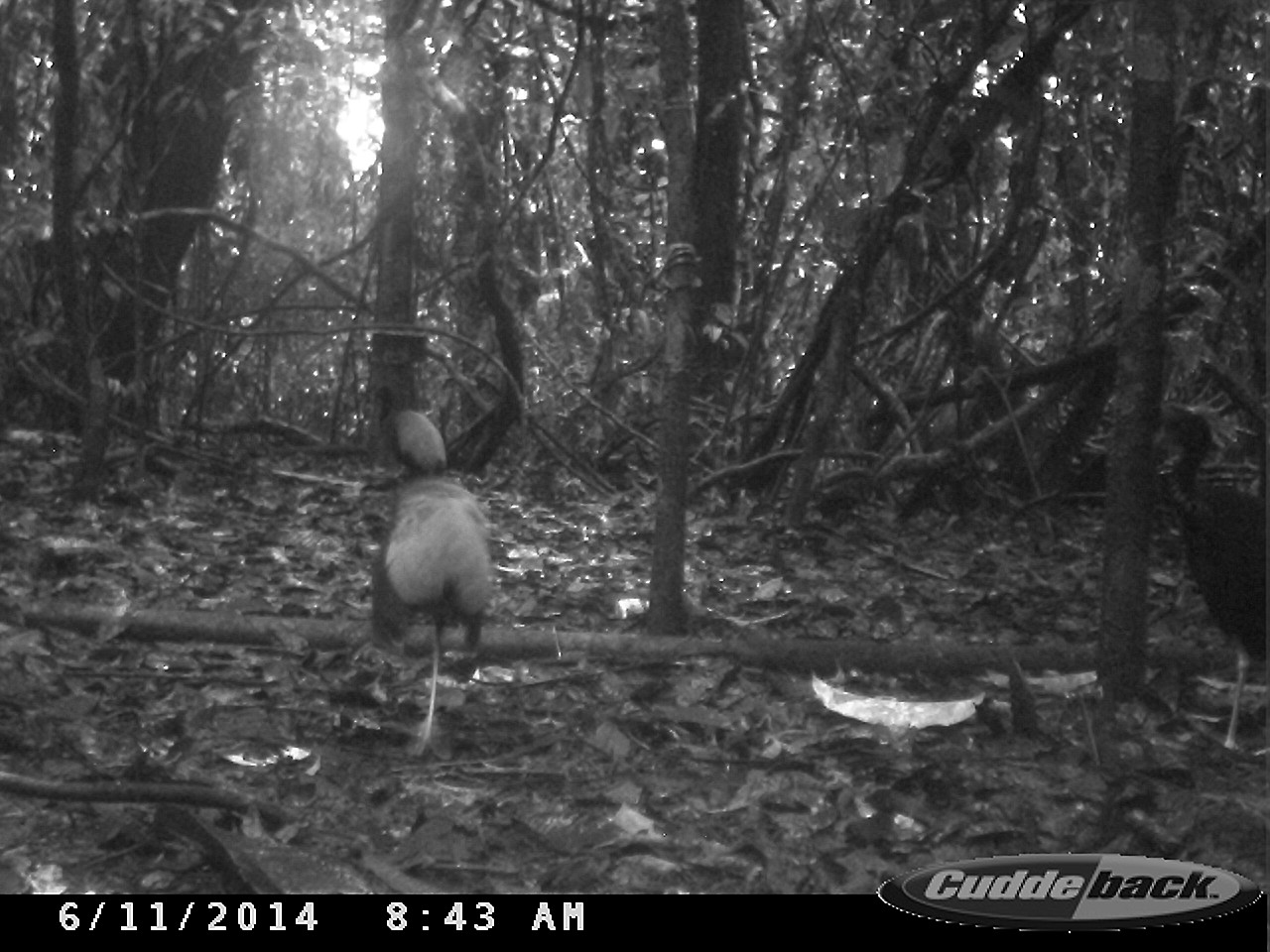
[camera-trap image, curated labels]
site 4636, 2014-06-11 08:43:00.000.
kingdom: Animalia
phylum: Chordata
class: Aves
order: Gruiformes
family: Psophiidae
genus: Psophia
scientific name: Psophia crepitans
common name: gray-winged trumpeter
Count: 3.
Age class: adult.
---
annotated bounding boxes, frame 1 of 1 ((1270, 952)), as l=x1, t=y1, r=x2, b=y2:
psophia crepitans: l=372, t=408, r=493, b=762; l=1159, t=399, r=1270, b=750